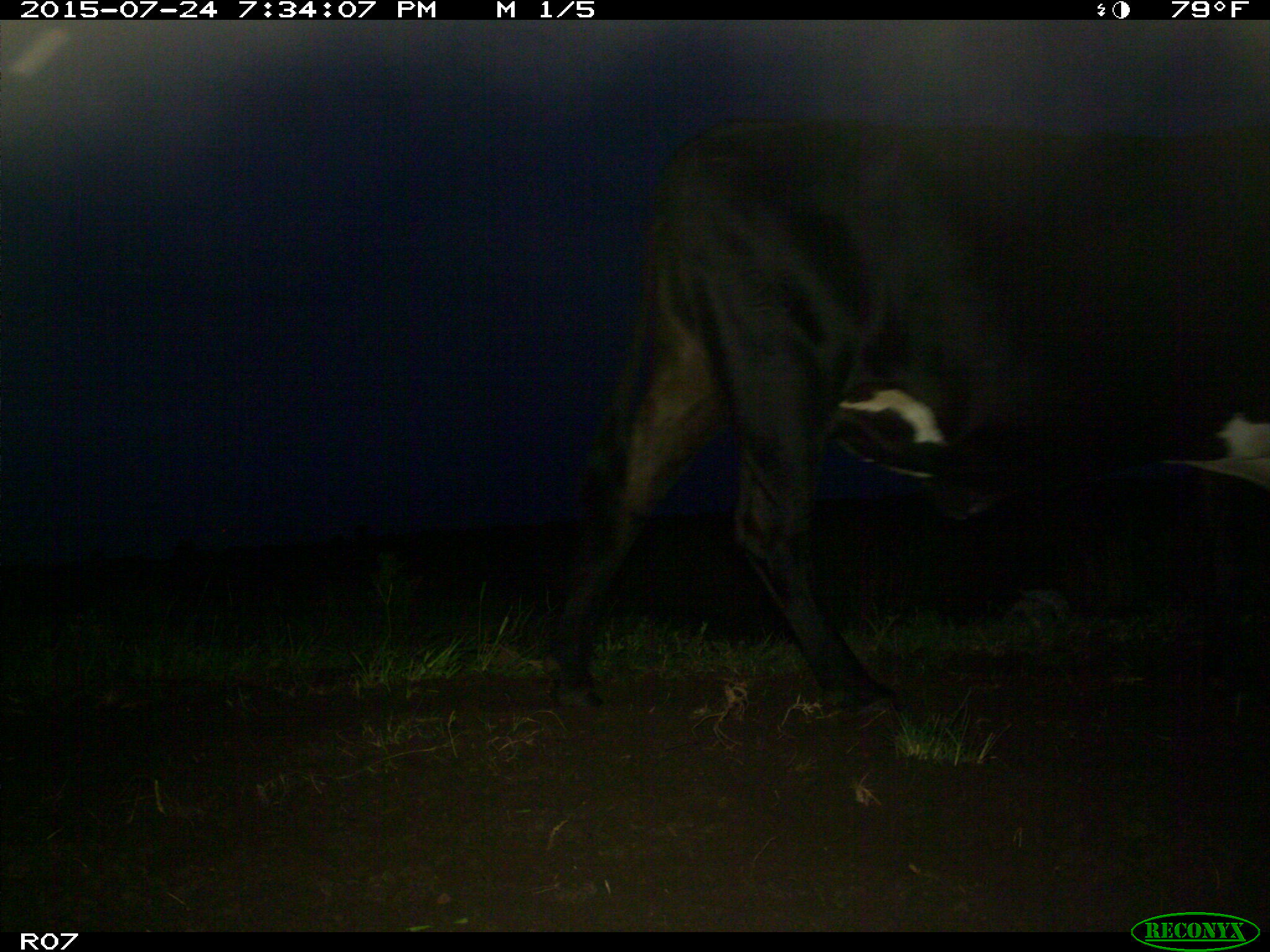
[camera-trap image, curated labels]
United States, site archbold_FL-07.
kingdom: Animalia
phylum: Chordata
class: Mammalia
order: Artiodactyla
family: Bovidae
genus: Bos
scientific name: Bos taurus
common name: domestic cow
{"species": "Bos taurus (domestic cow)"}